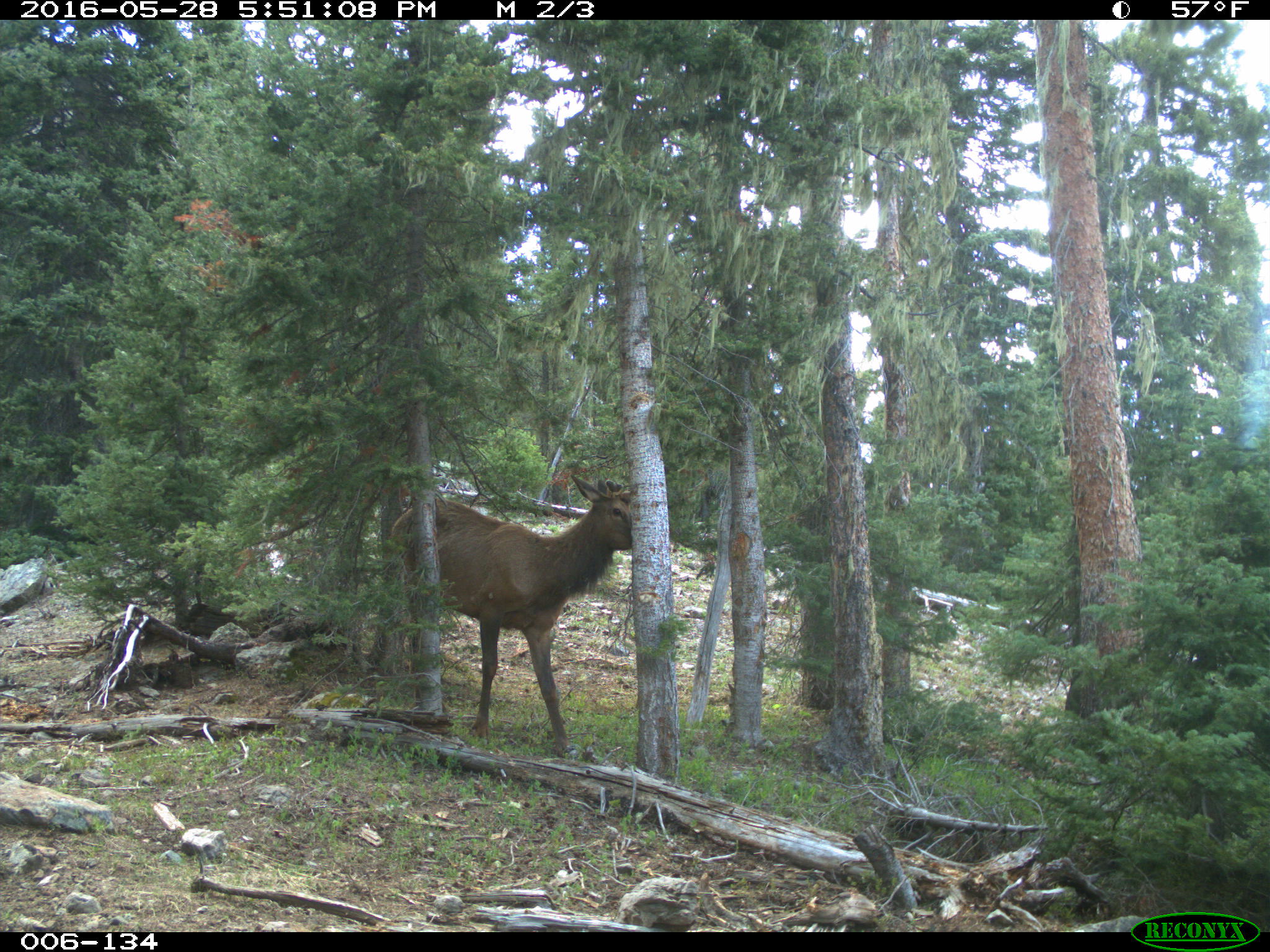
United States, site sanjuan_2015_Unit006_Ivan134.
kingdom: Animalia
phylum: Chordata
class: Mammalia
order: Artiodactyla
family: Cervidae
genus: Cervus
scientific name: Cervus elaphus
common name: red deer